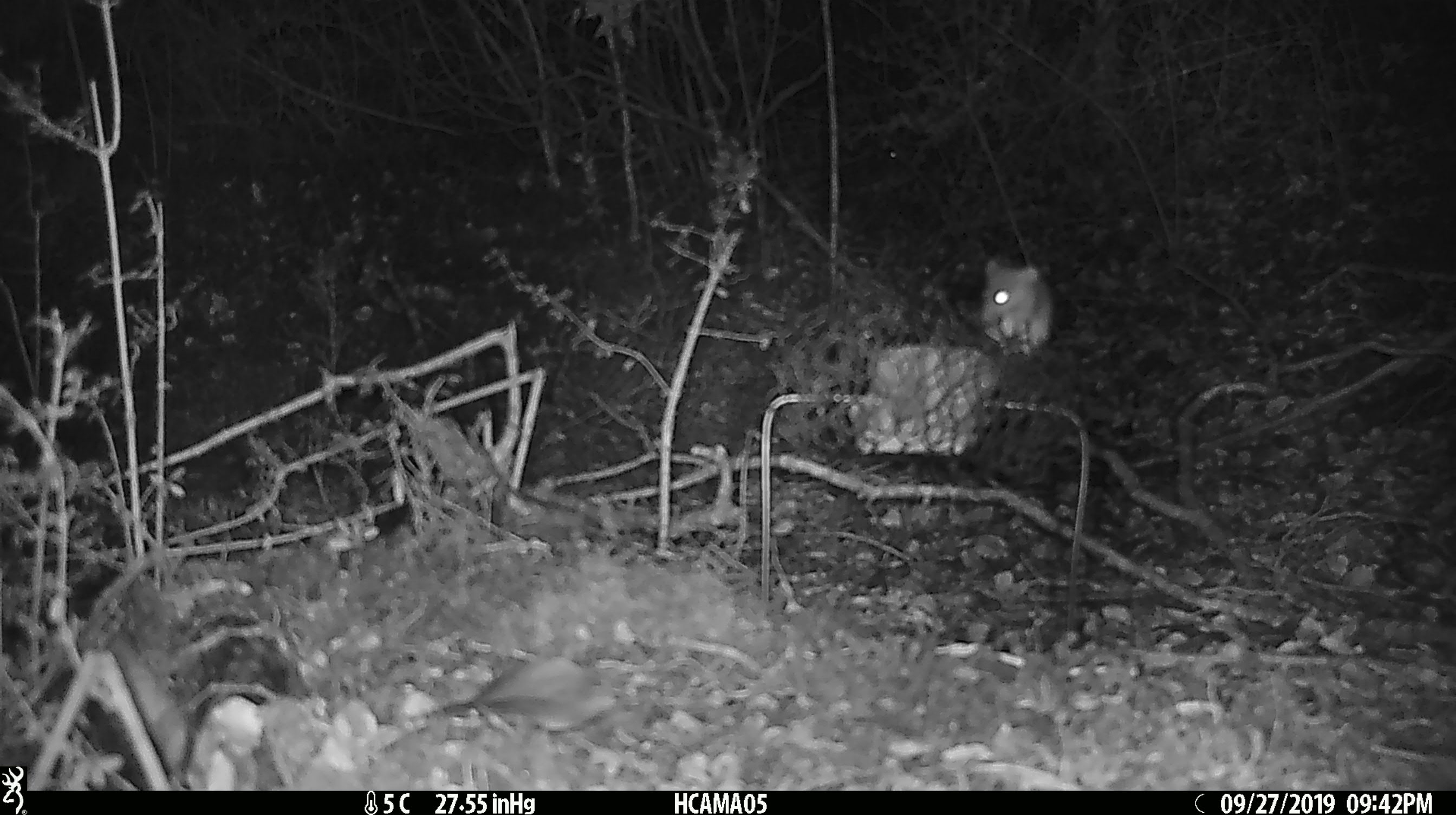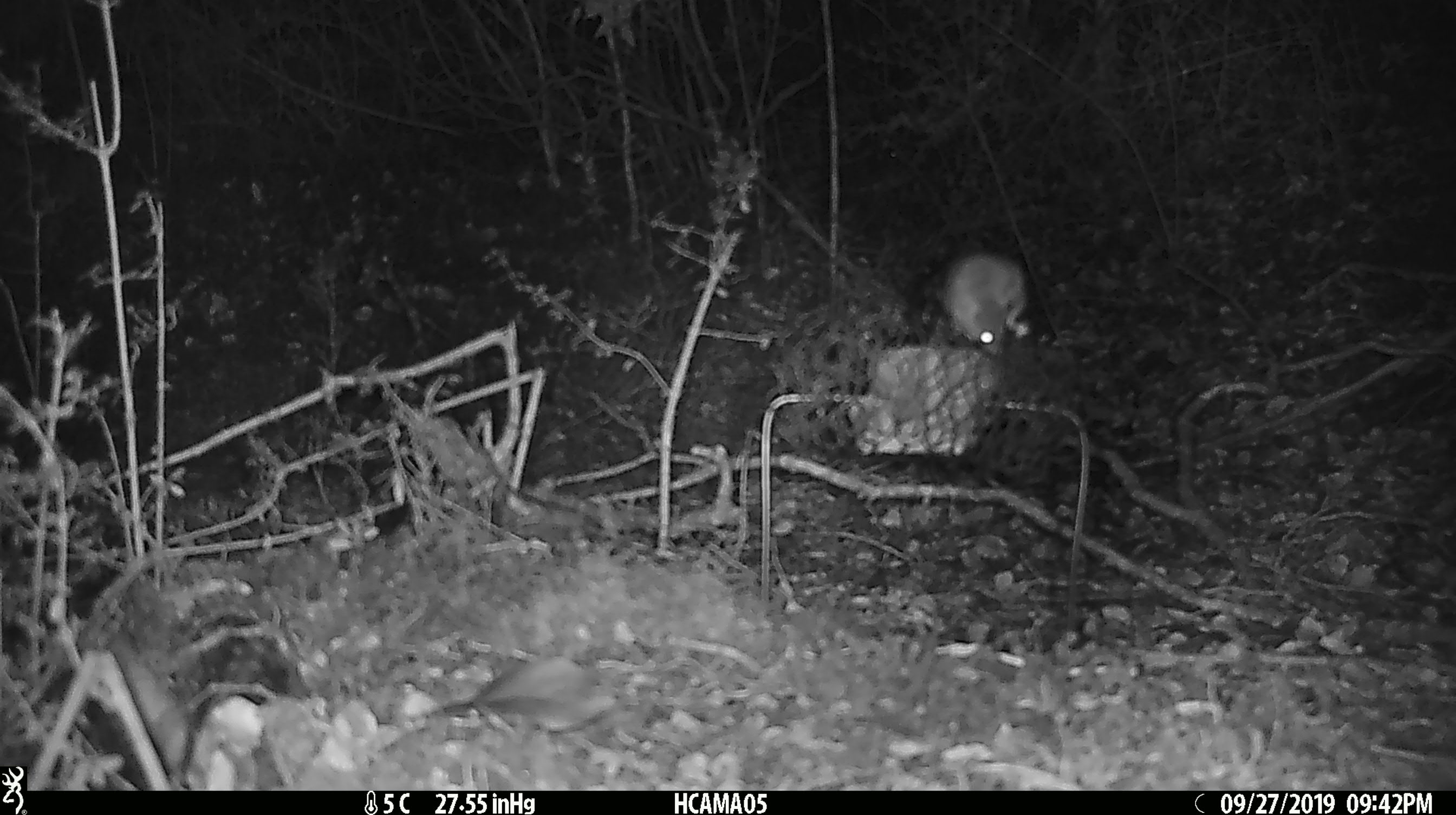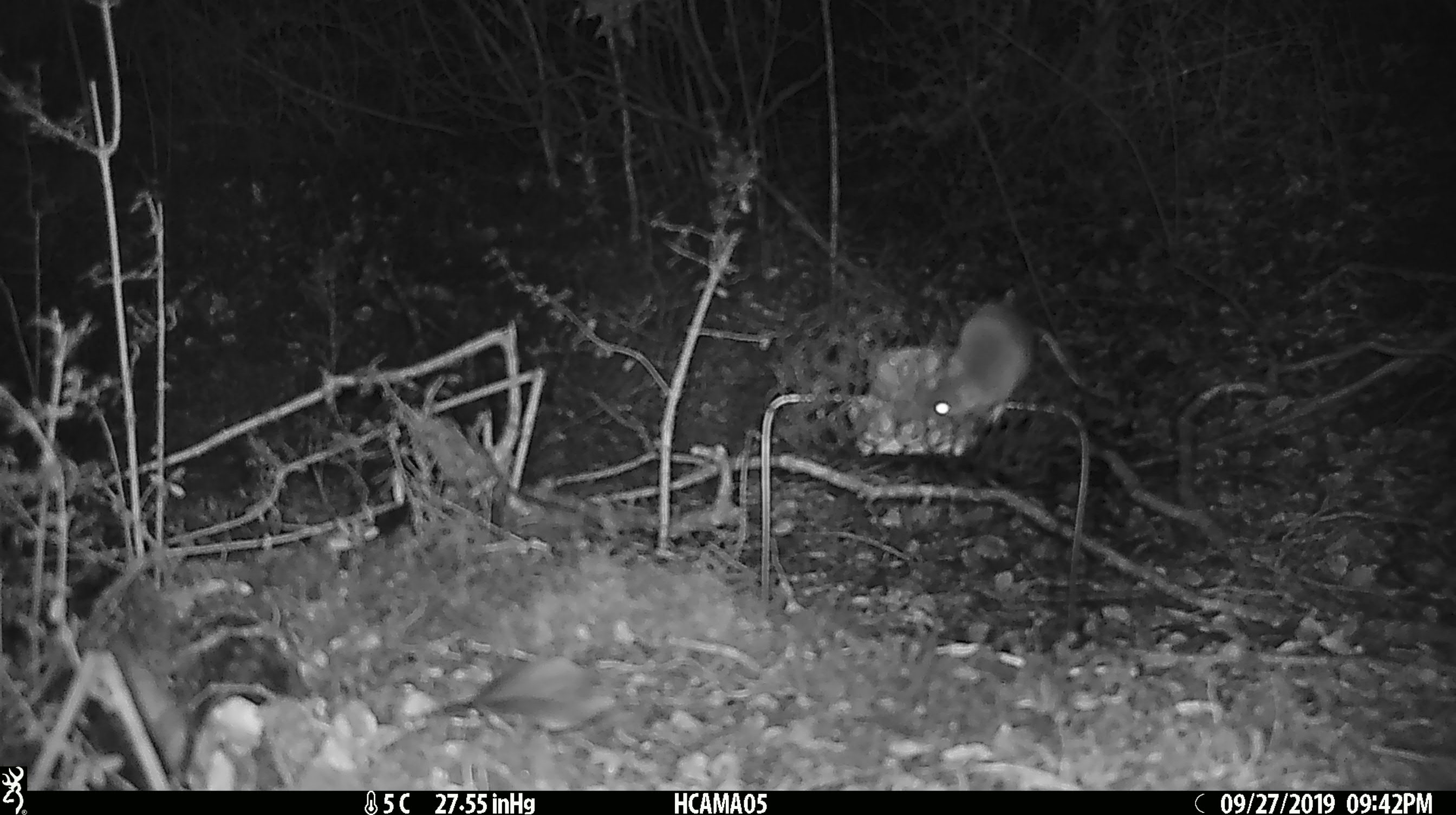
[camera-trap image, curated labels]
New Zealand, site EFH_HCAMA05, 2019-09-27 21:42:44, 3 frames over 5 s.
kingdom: Animalia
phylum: Chordata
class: Mammalia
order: Rodentia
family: Muridae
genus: Mus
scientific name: Mus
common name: mouse